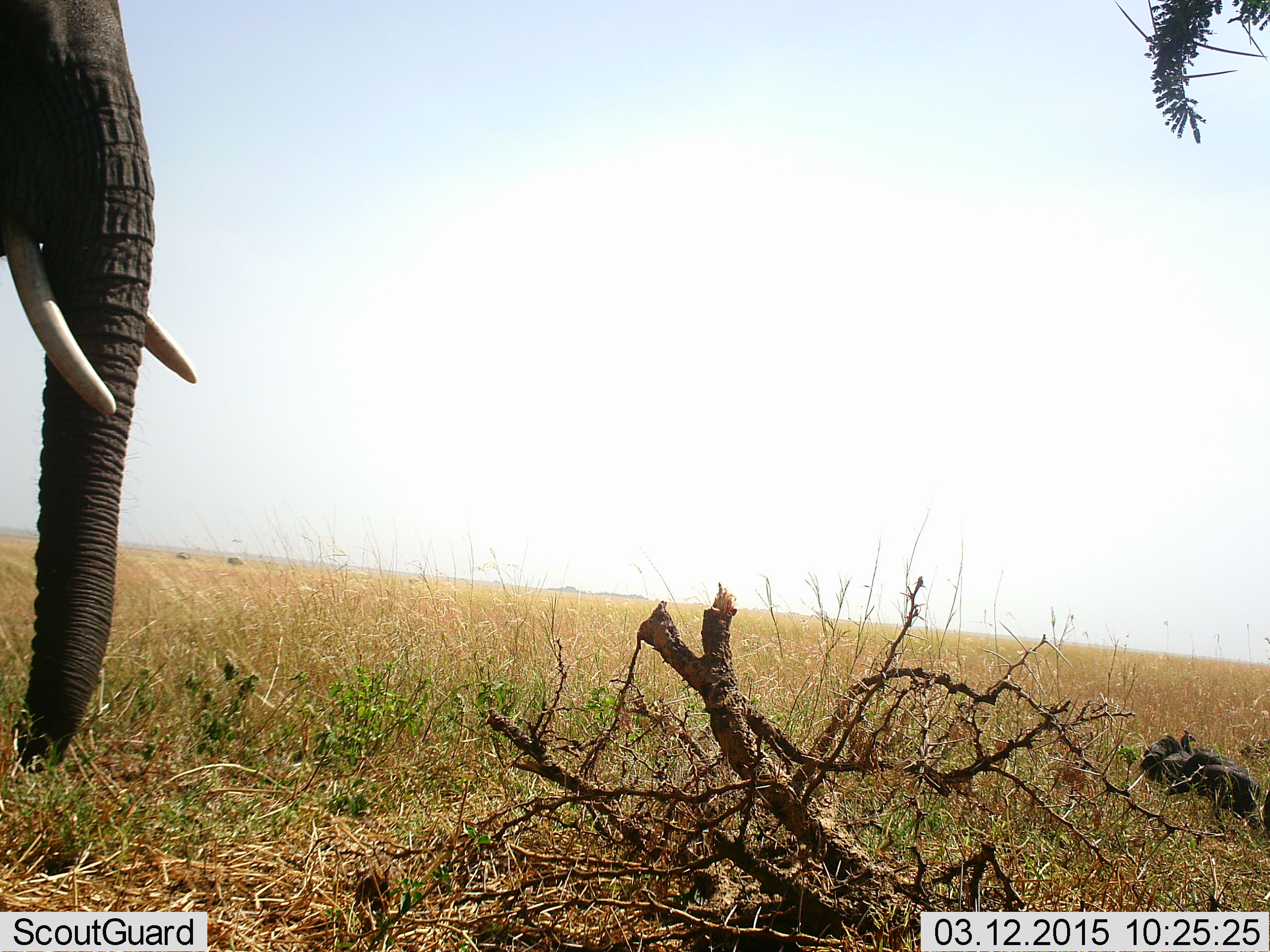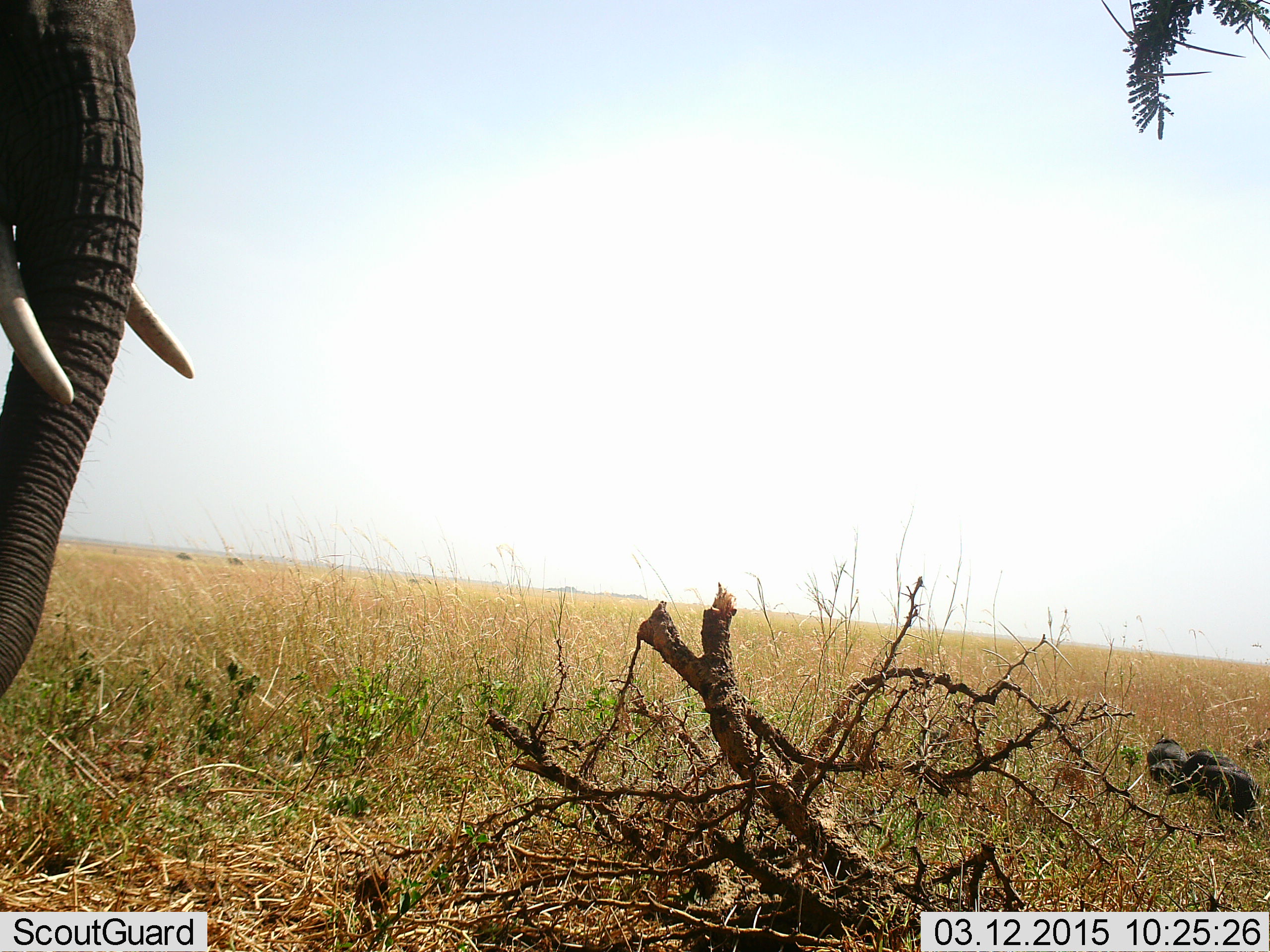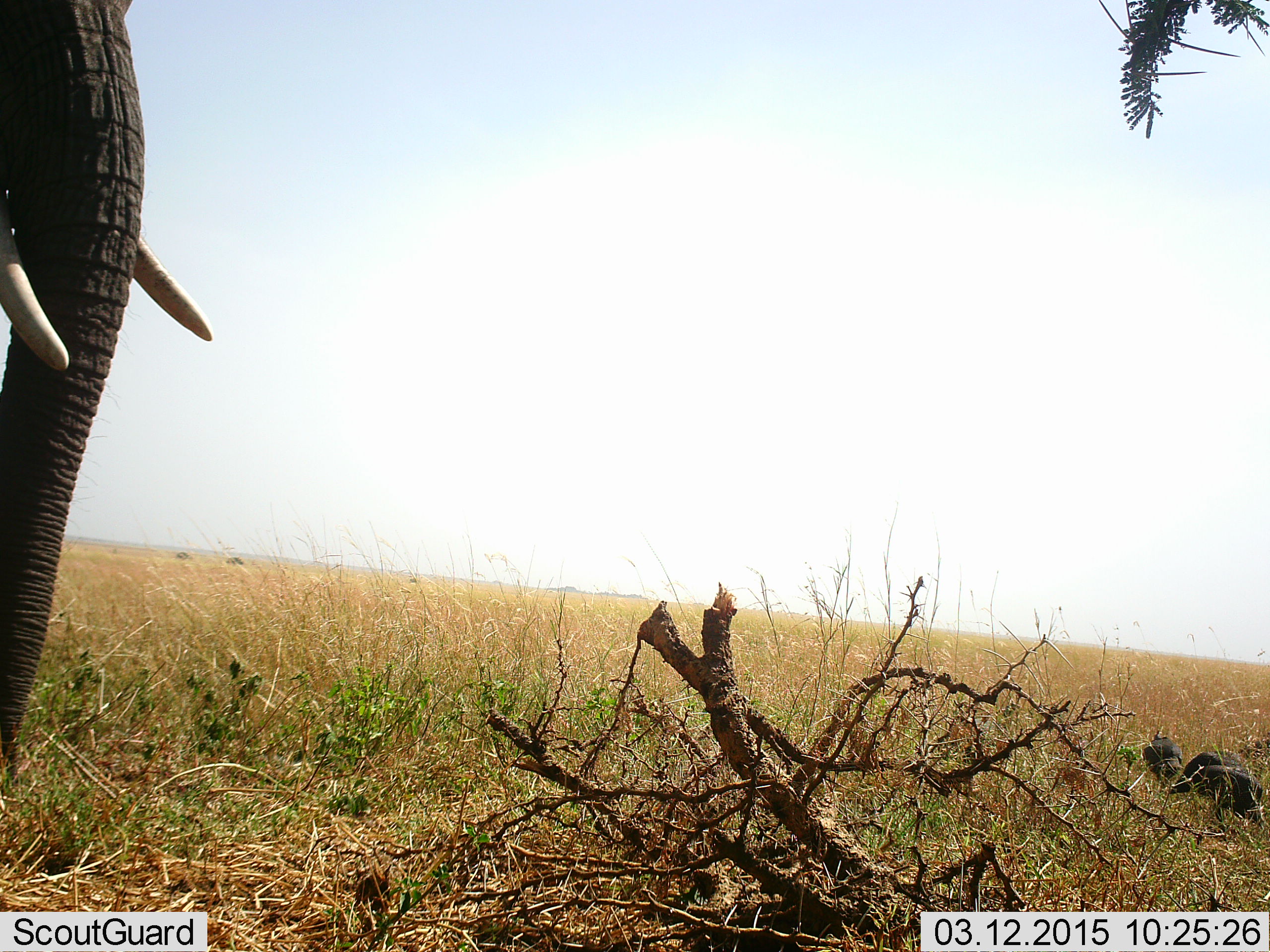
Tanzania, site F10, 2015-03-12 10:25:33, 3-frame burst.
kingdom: Animalia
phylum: Chordata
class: Mammalia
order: Proboscidea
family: Elephantidae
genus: Loxodonta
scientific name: Loxodonta africana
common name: african bush elephant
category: elephant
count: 1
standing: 64%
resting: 0%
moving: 21%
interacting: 0%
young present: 0%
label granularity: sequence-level